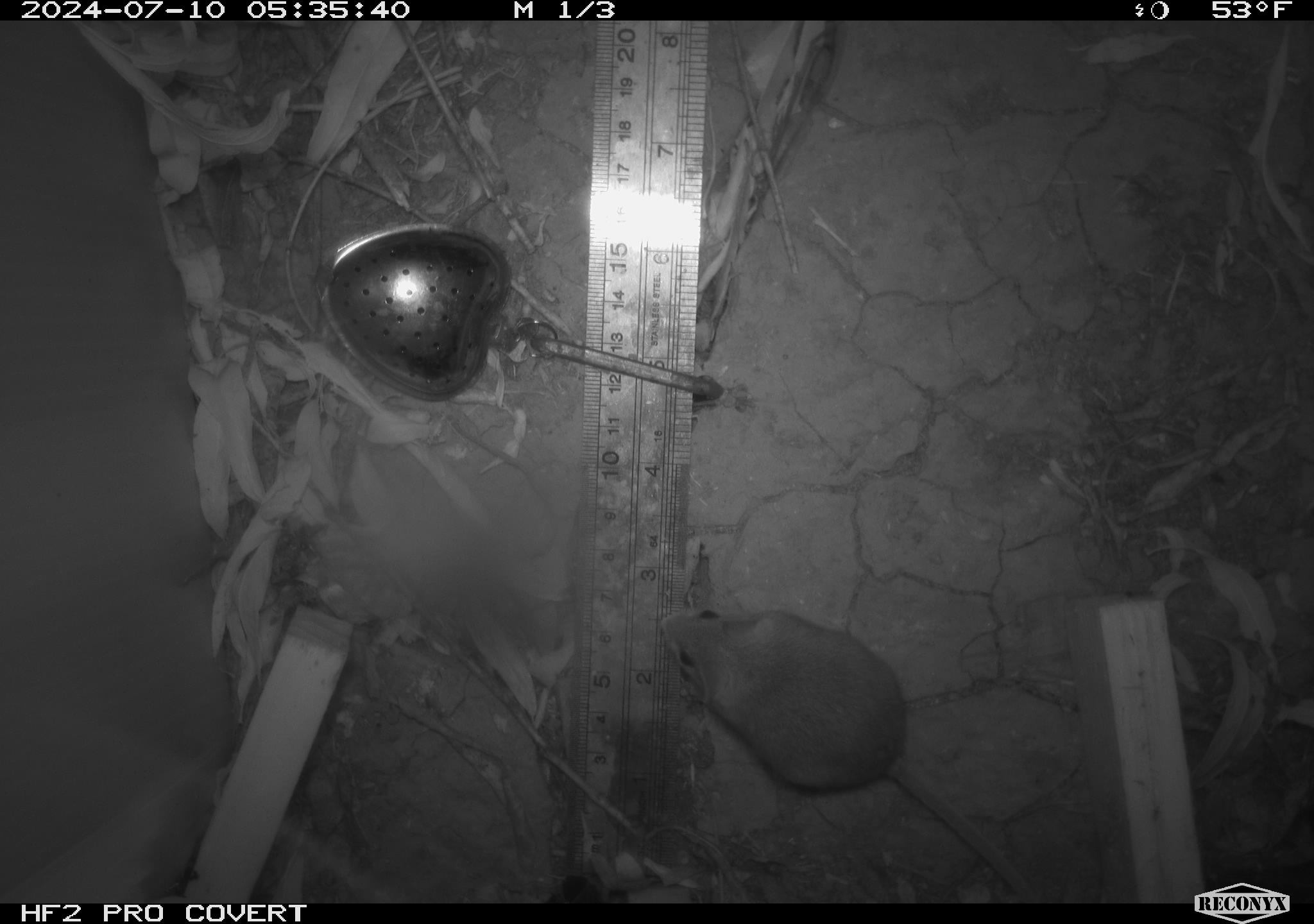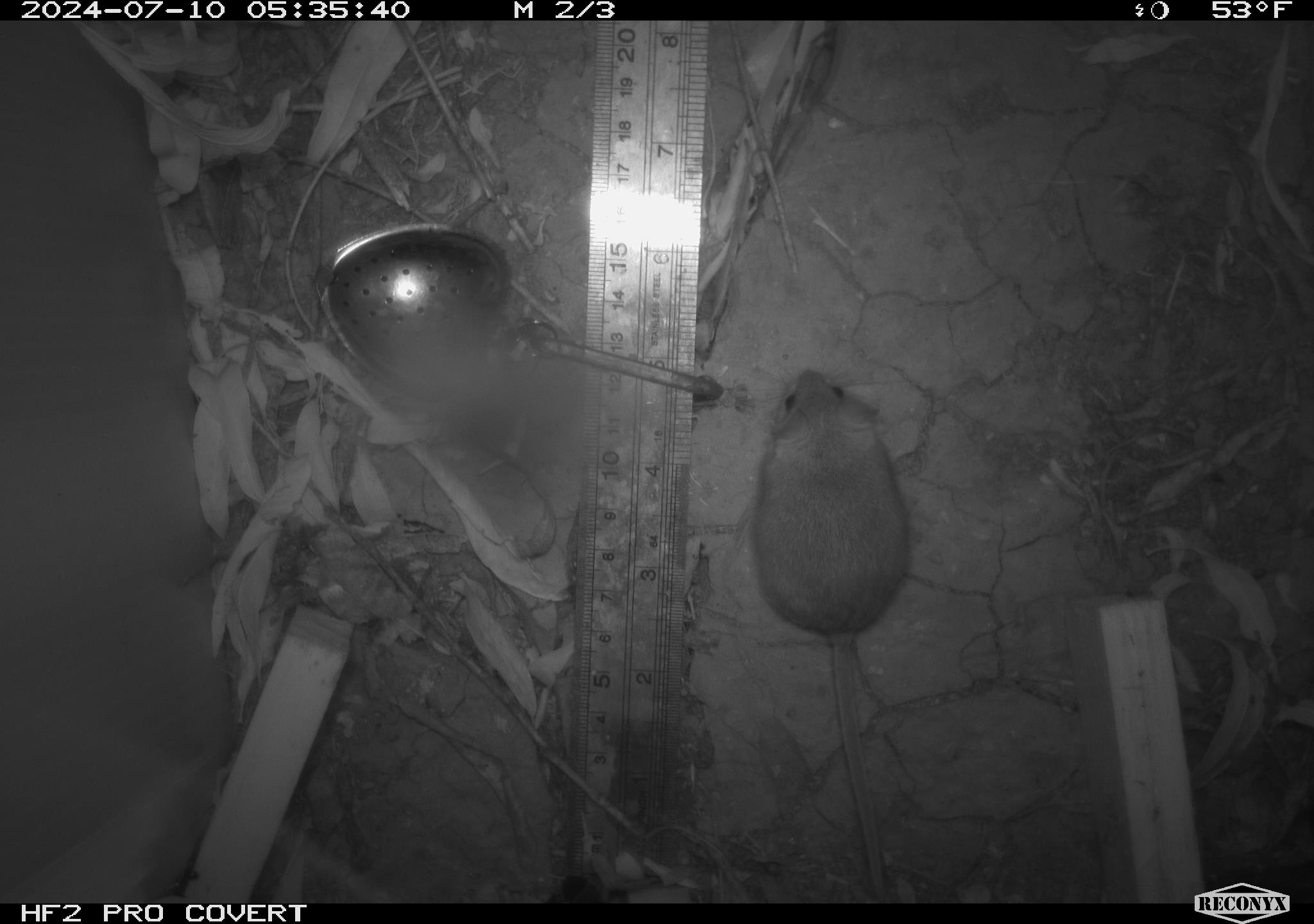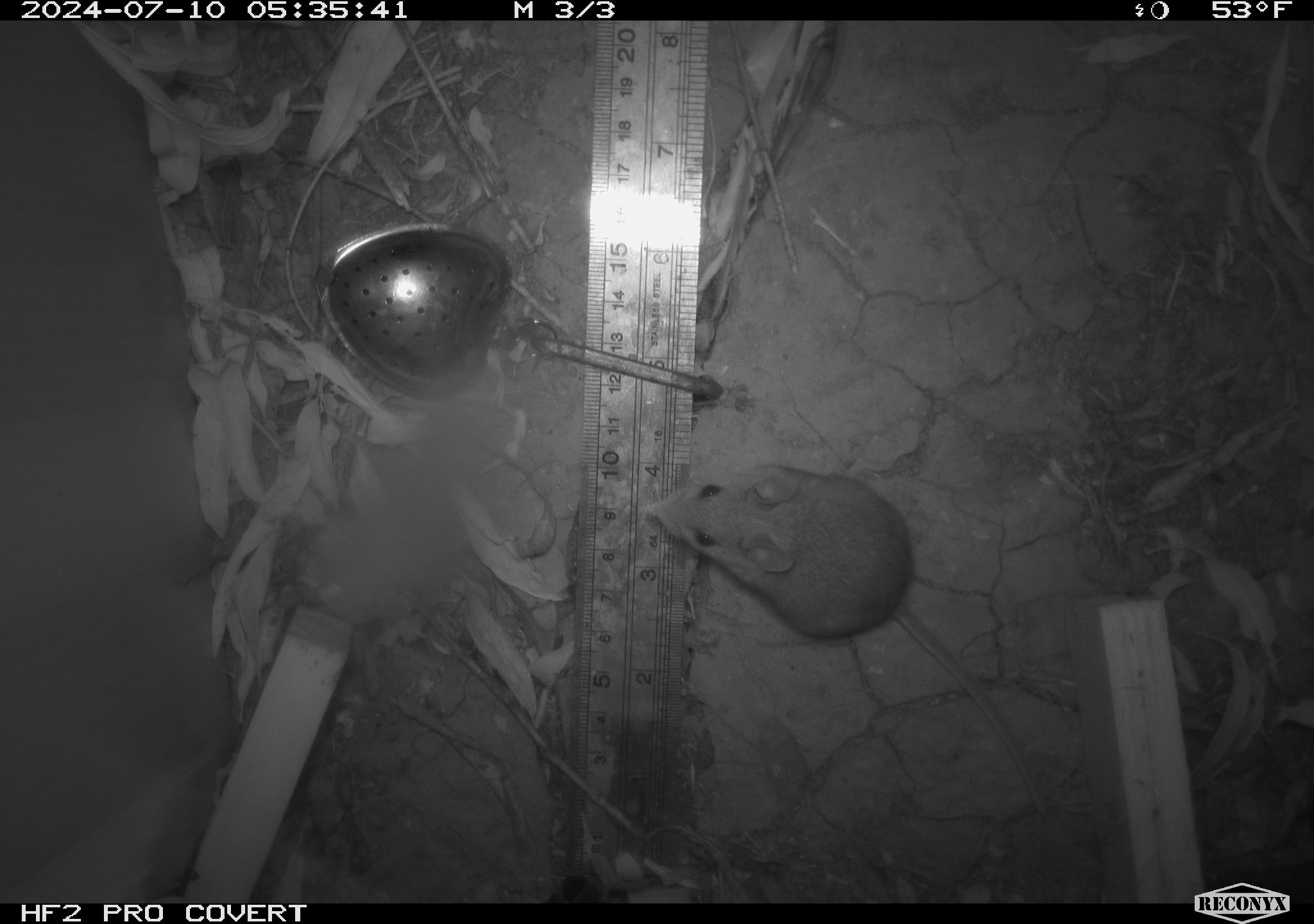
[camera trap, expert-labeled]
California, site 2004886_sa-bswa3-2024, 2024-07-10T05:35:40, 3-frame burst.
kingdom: Animalia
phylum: Chordata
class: Mammalia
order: Rodentia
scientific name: Rodentia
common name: mouse species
Mouse species (Rodentia).